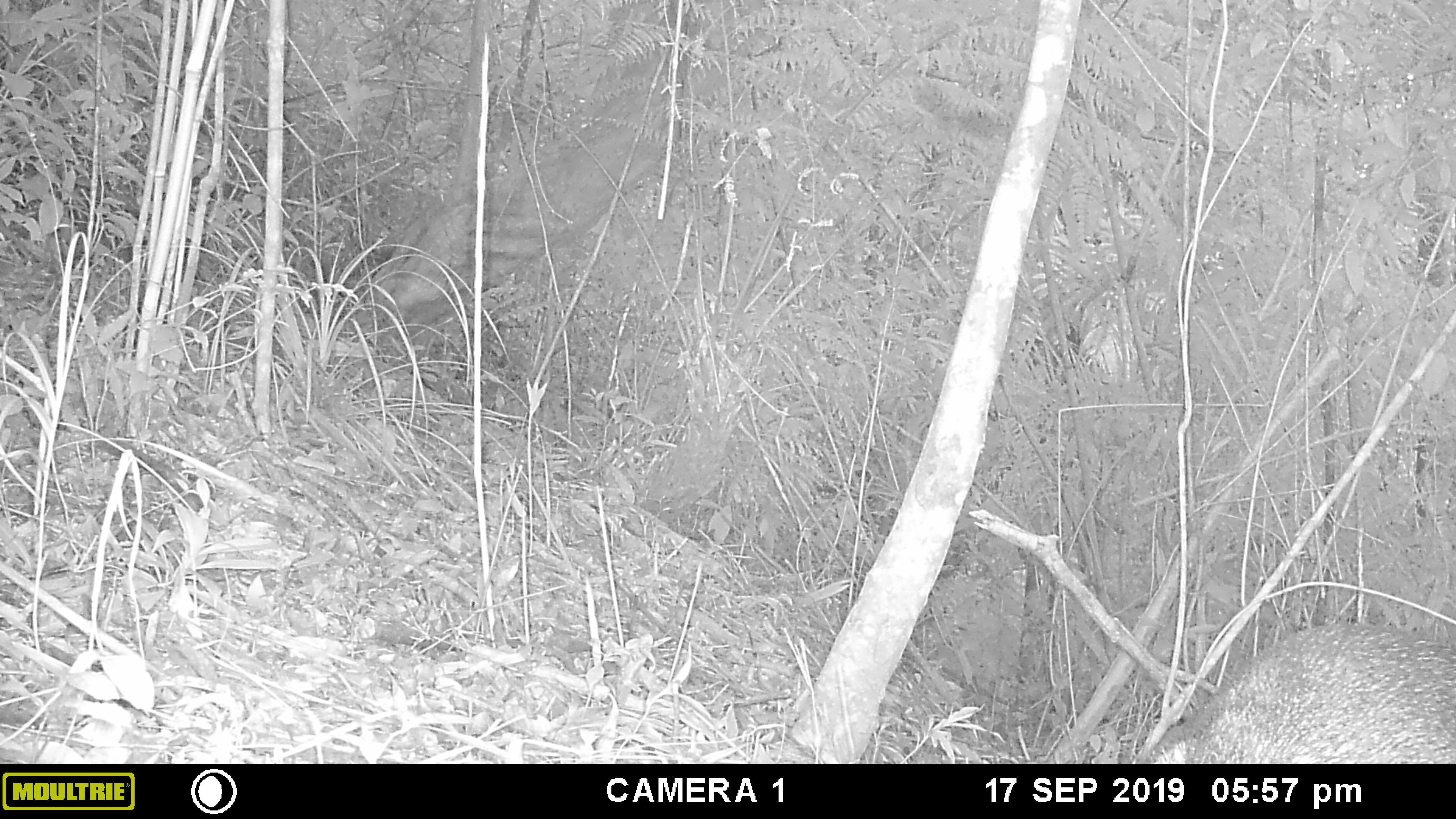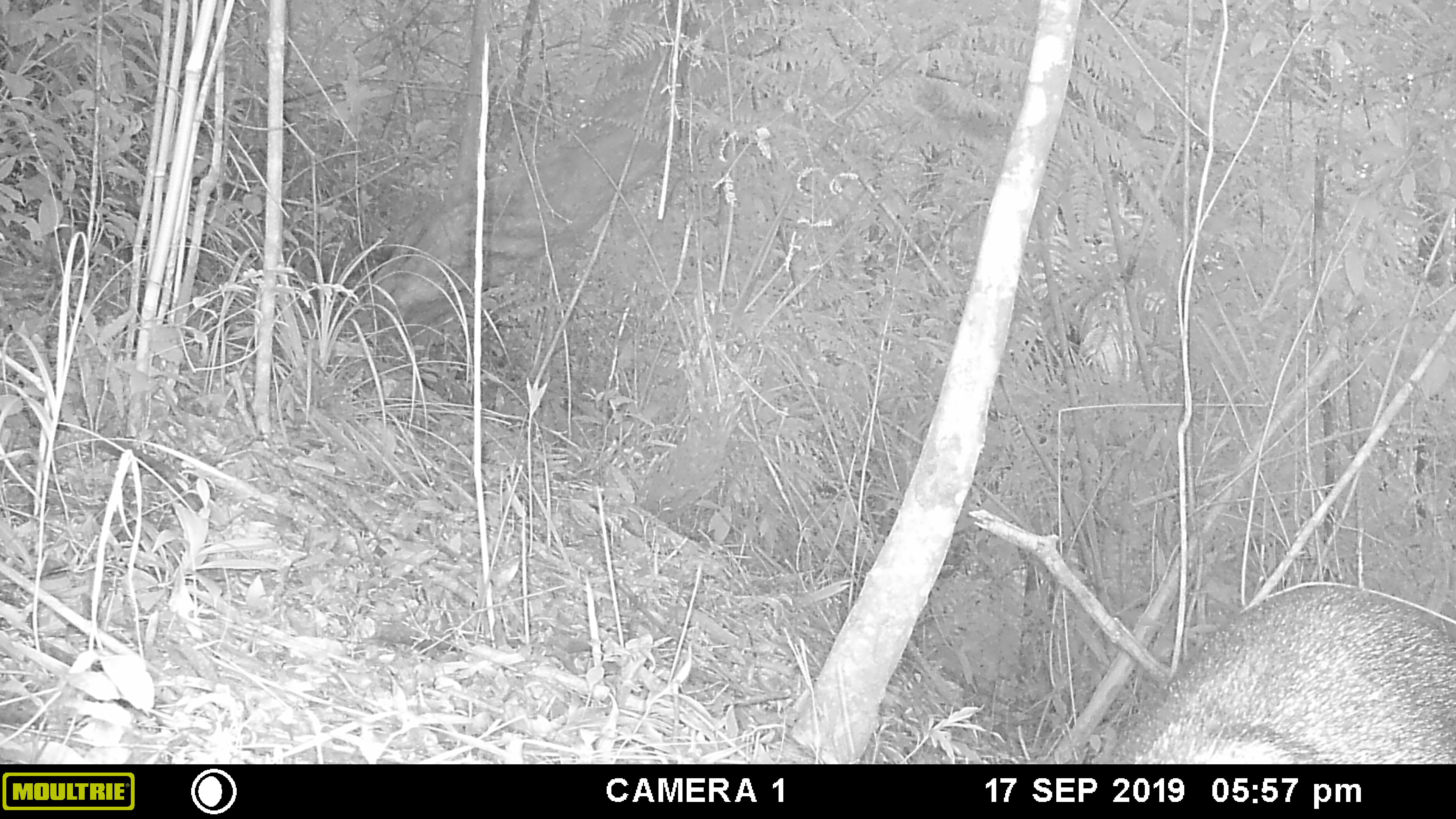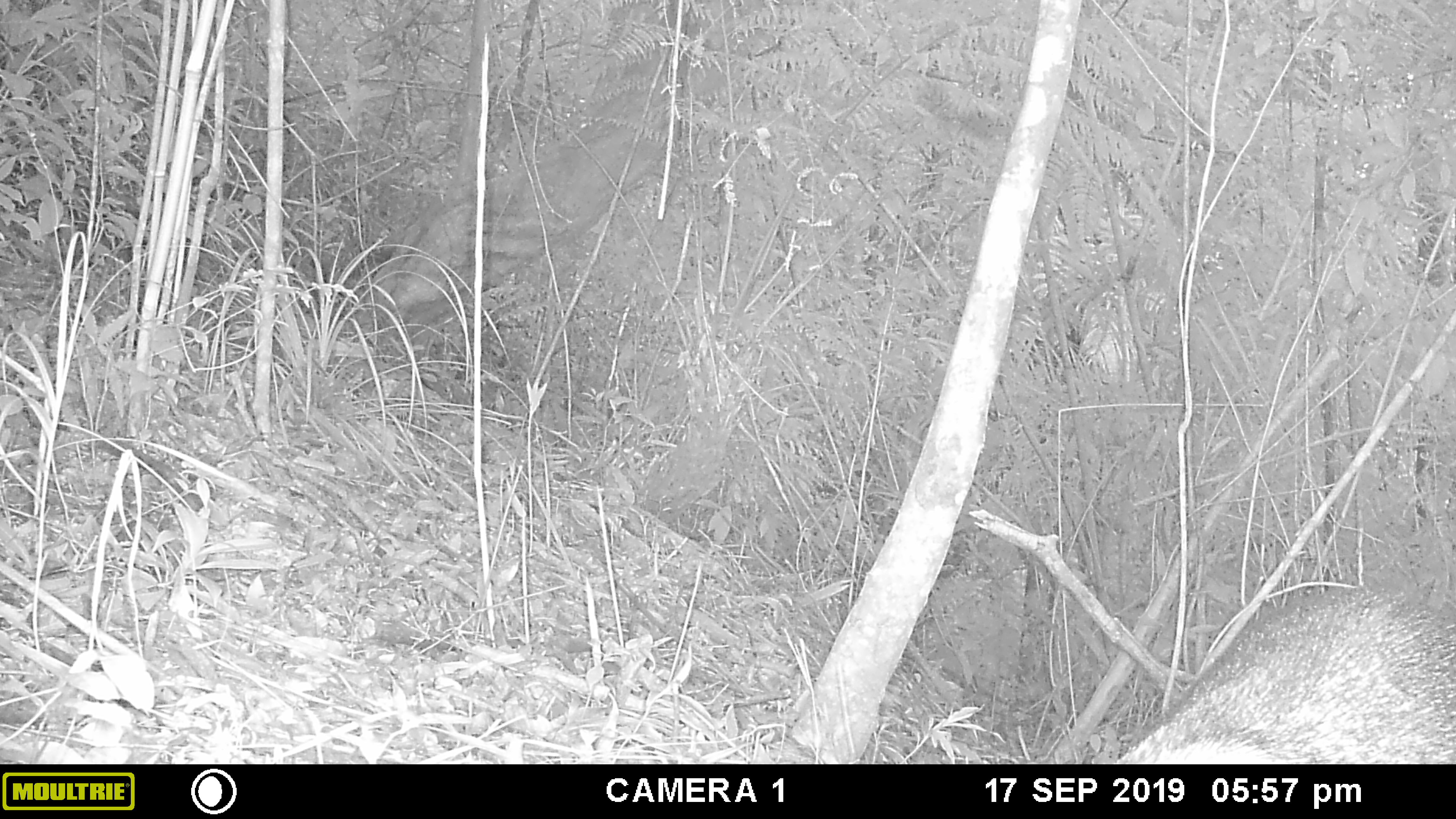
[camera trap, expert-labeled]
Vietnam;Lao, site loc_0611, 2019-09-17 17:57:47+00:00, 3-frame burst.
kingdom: Animalia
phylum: Chordata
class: Mammalia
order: Artiodactyla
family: Suidae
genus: Sus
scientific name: Sus scrofa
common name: eurasian wild pig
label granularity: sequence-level